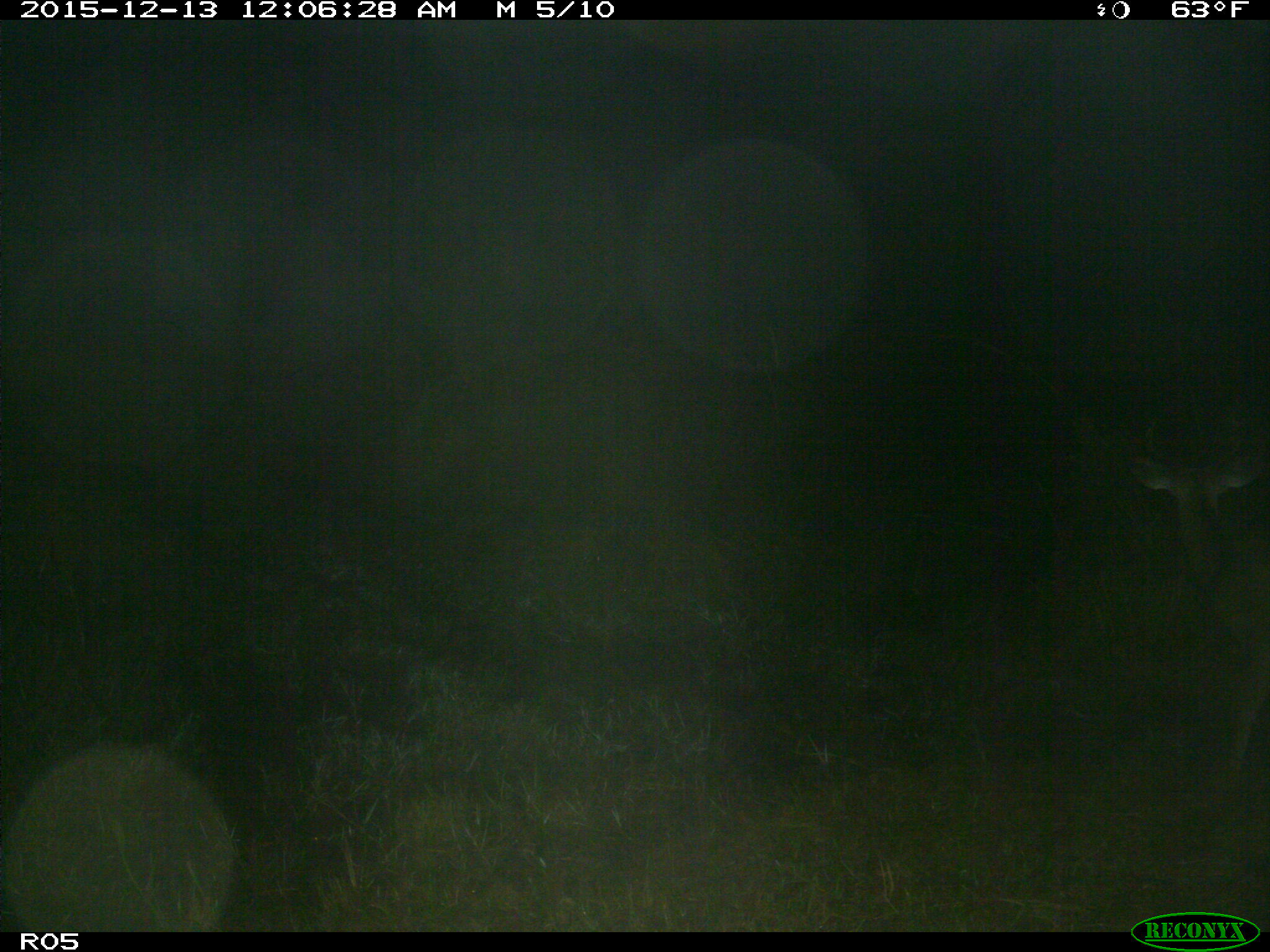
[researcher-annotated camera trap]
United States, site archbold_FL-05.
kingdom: Animalia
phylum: Chordata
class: Mammalia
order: Artiodactyla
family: Cervidae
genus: Odocoileus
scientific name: Odocoileus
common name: deer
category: unidentified deer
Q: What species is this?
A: Unidentified deer (deer) (Odocoileus).